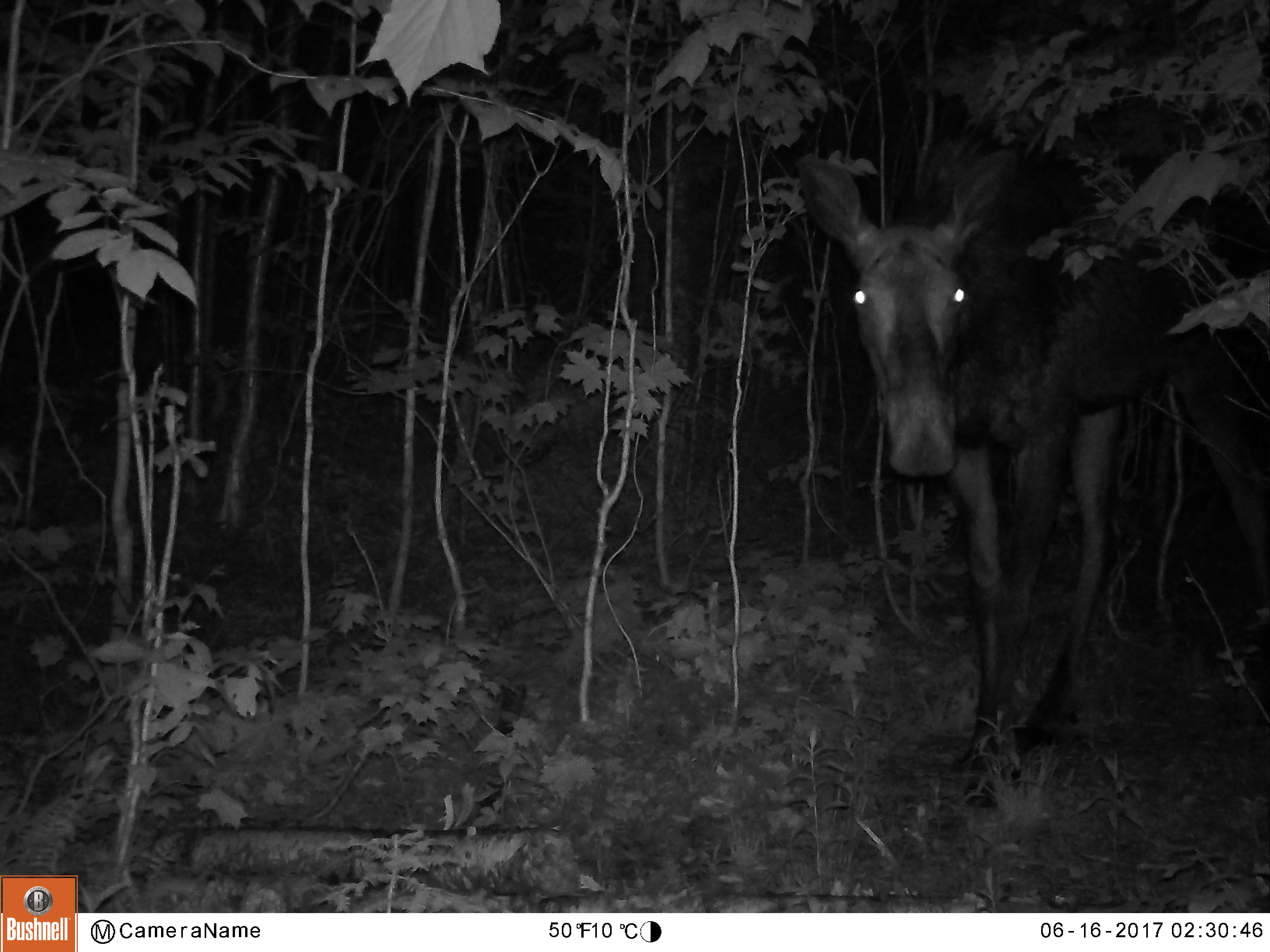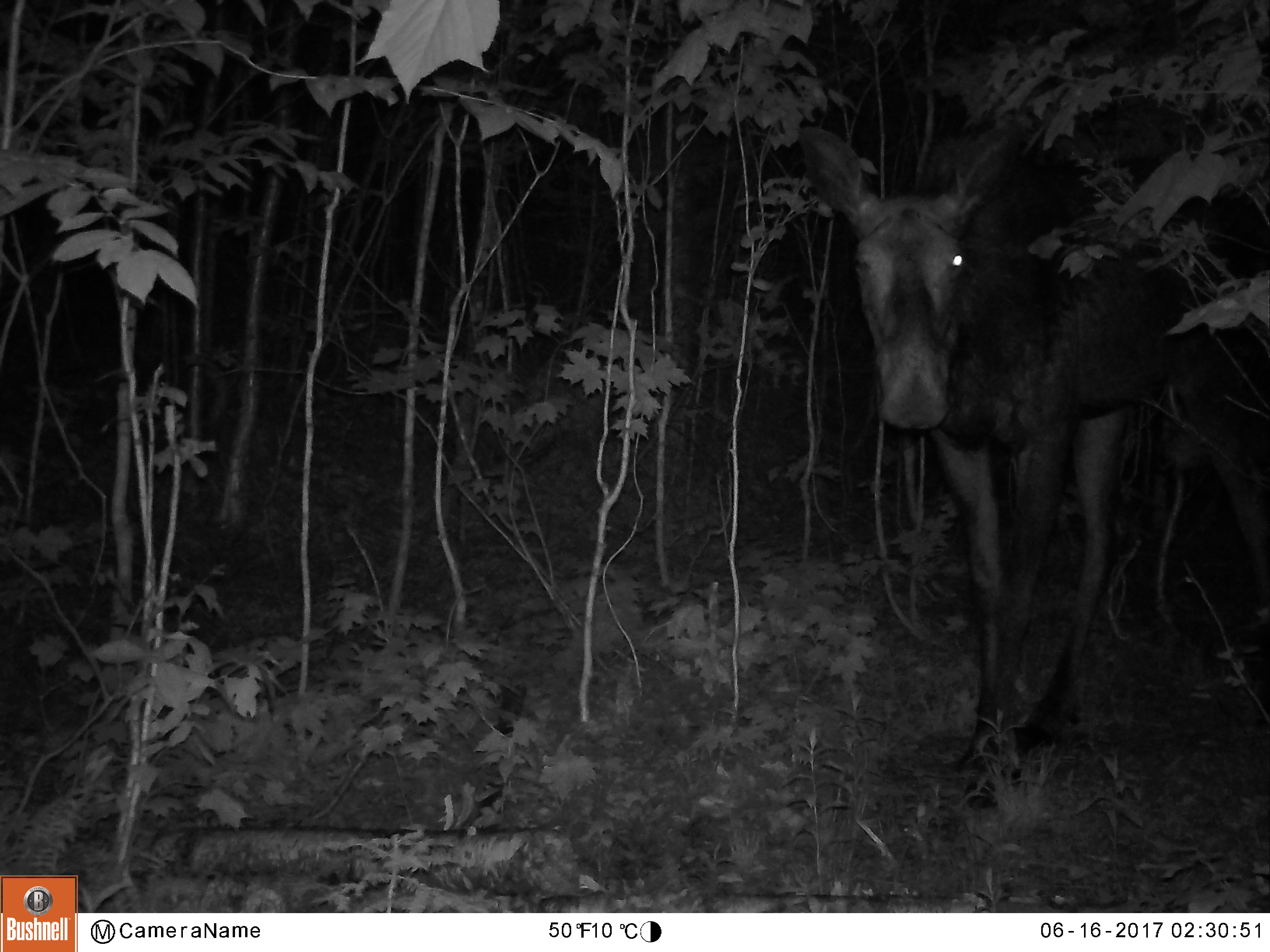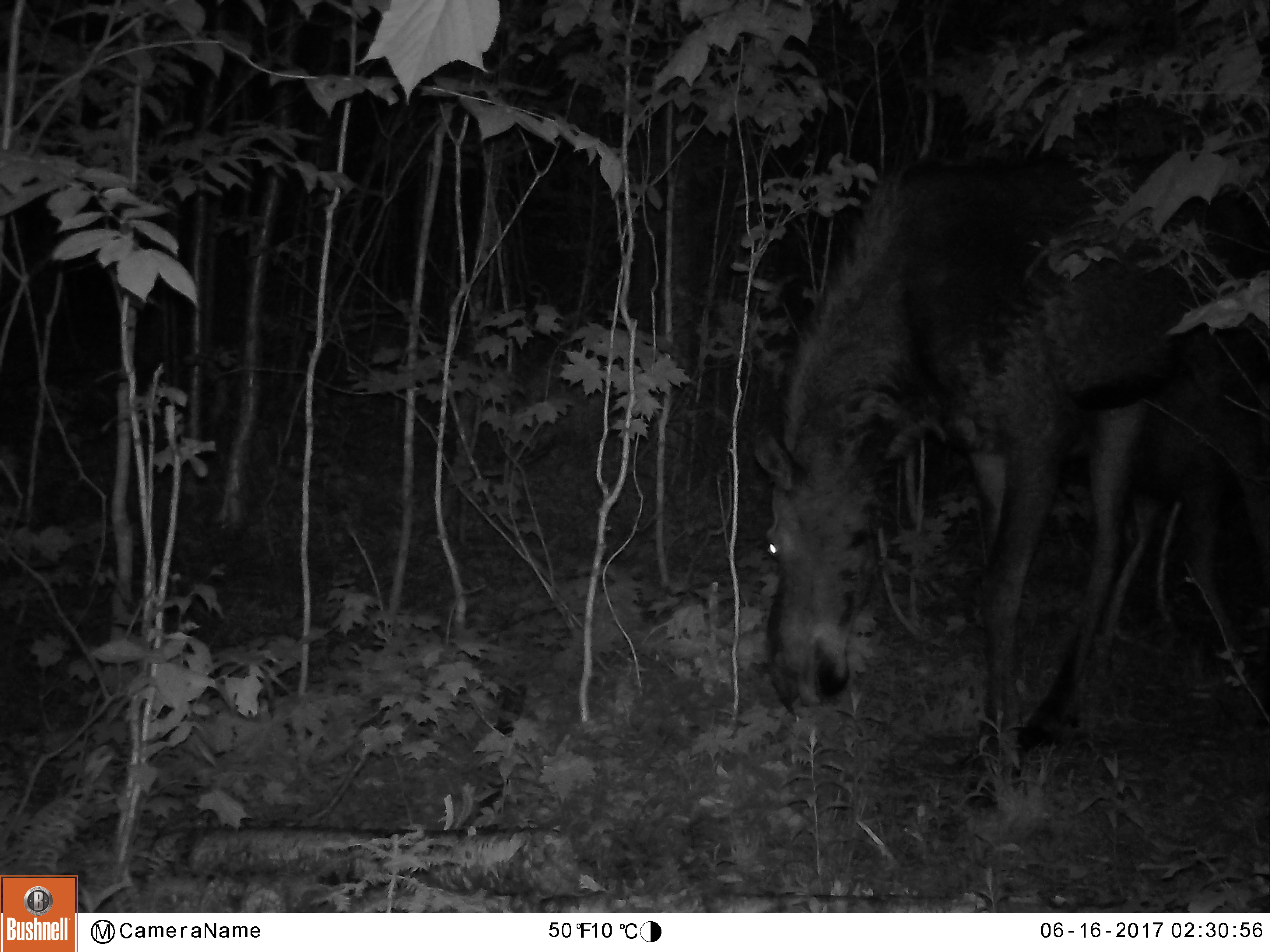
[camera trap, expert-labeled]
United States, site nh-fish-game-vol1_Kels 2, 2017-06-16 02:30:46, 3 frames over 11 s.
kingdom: Animalia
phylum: Chordata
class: Mammalia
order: Artiodactyla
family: Cervidae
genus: Alces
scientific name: Alces alces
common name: moose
Moose (Alces alces).